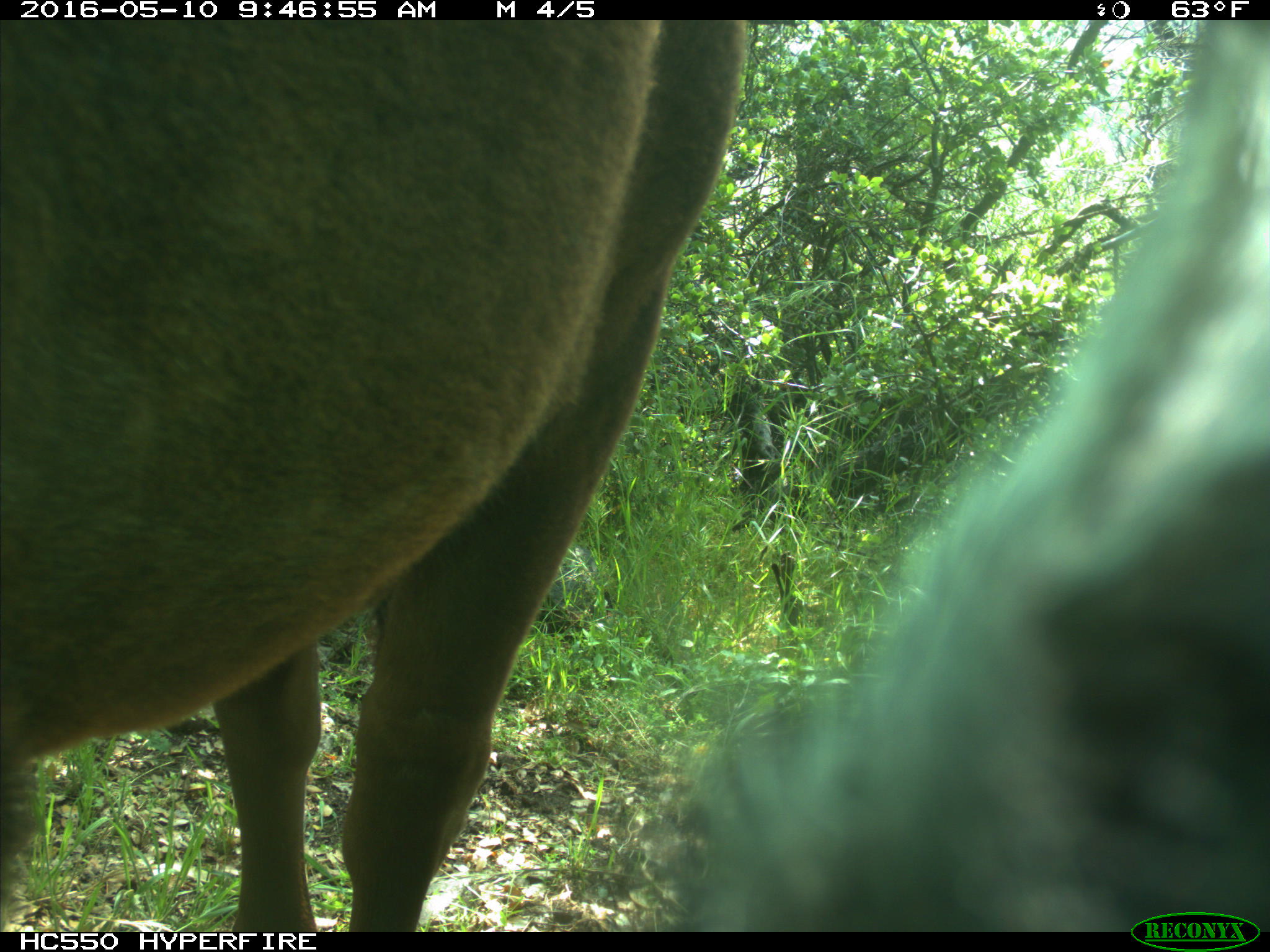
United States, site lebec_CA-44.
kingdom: Animalia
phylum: Chordata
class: Mammalia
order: Artiodactyla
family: Bovidae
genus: Bos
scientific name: Bos taurus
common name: domestic cow